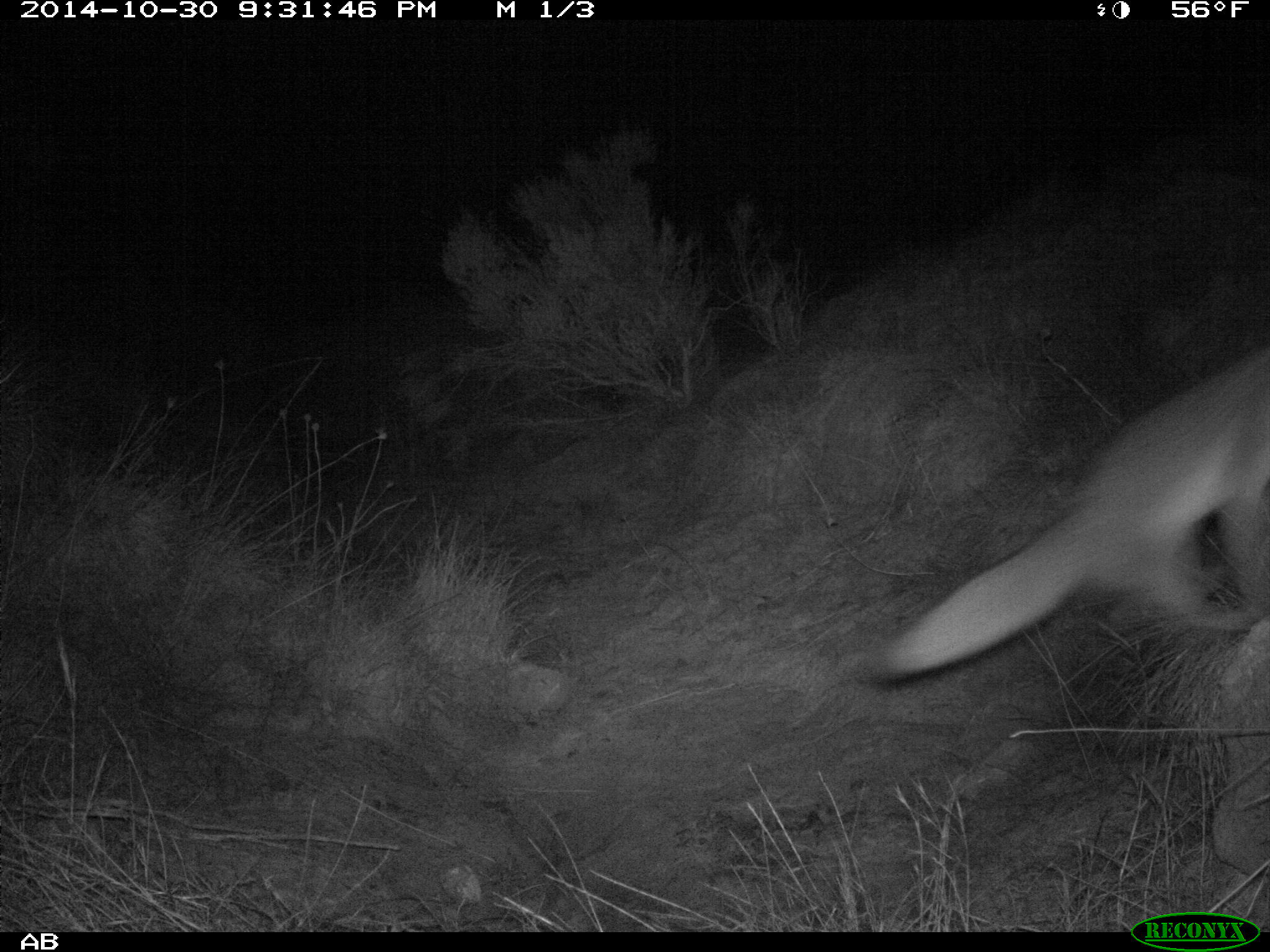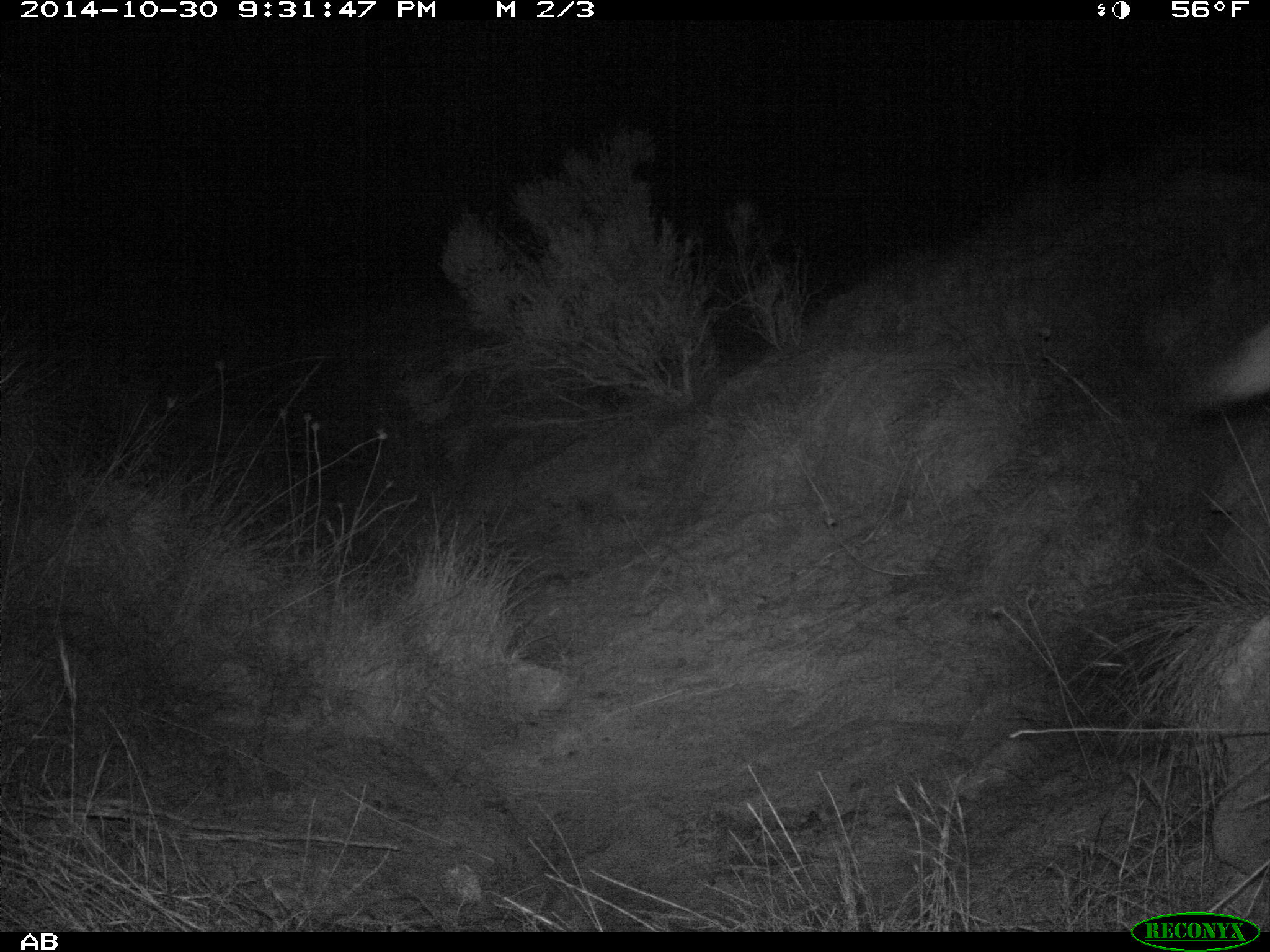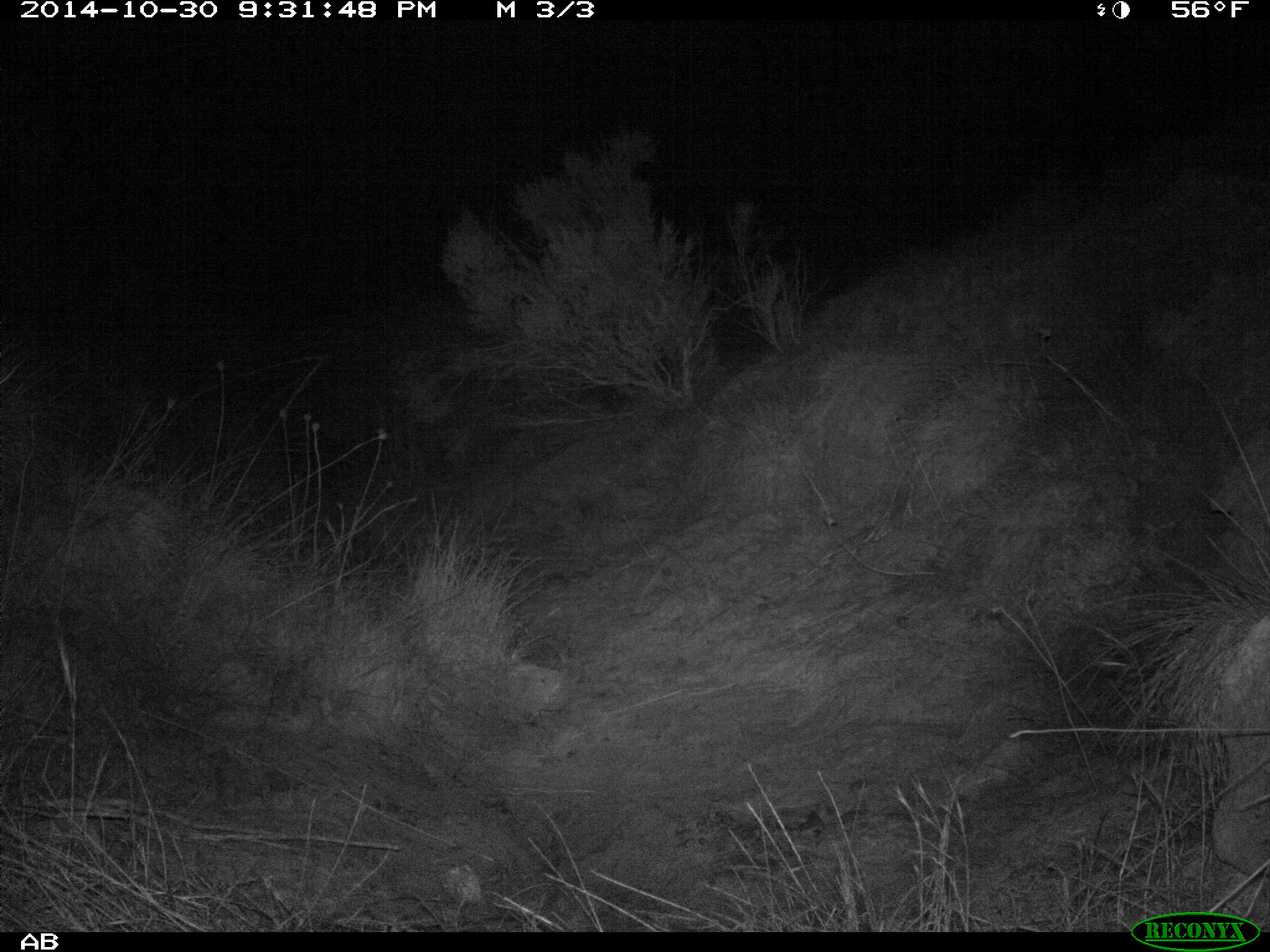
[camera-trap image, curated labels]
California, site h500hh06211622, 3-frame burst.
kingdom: Animalia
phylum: Chordata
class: Mammalia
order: Carnivora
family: Canidae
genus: Urocyon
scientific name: Urocyon littoralis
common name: island fox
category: fox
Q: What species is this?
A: Fox (island fox) (Urocyon littoralis).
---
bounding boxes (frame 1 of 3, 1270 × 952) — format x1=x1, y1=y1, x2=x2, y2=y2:
fox: x1=853, y1=346, x2=1269, y2=689